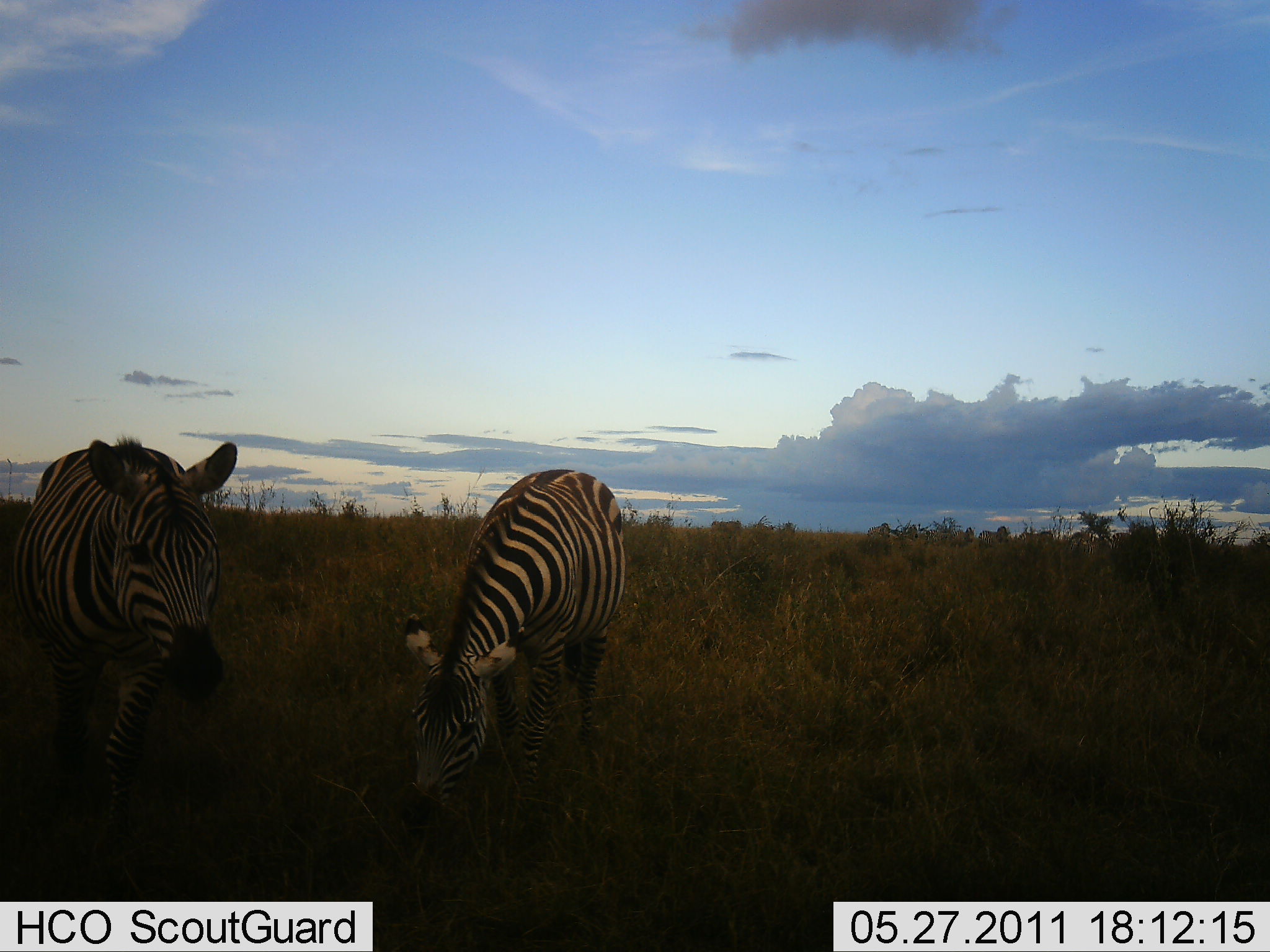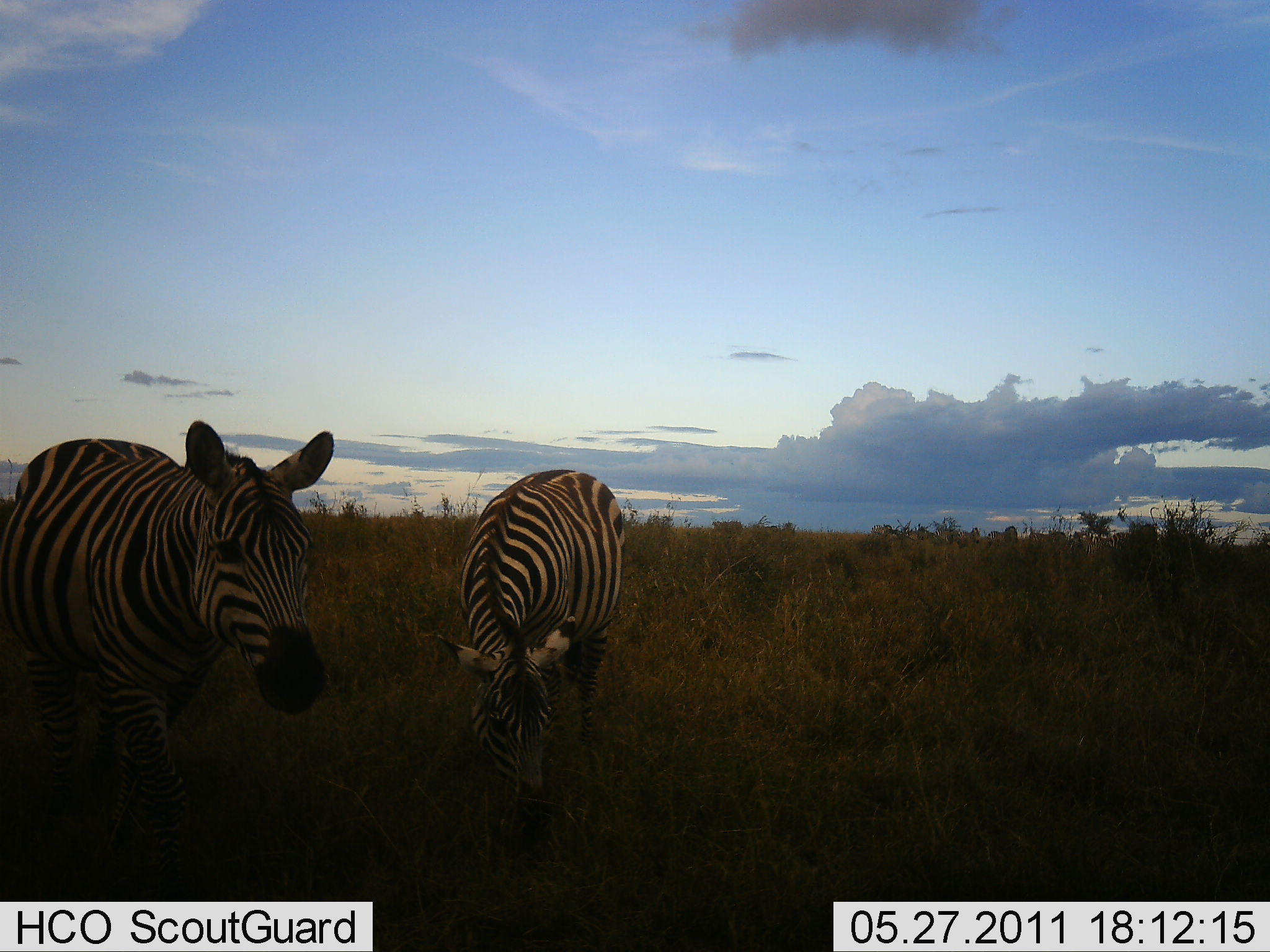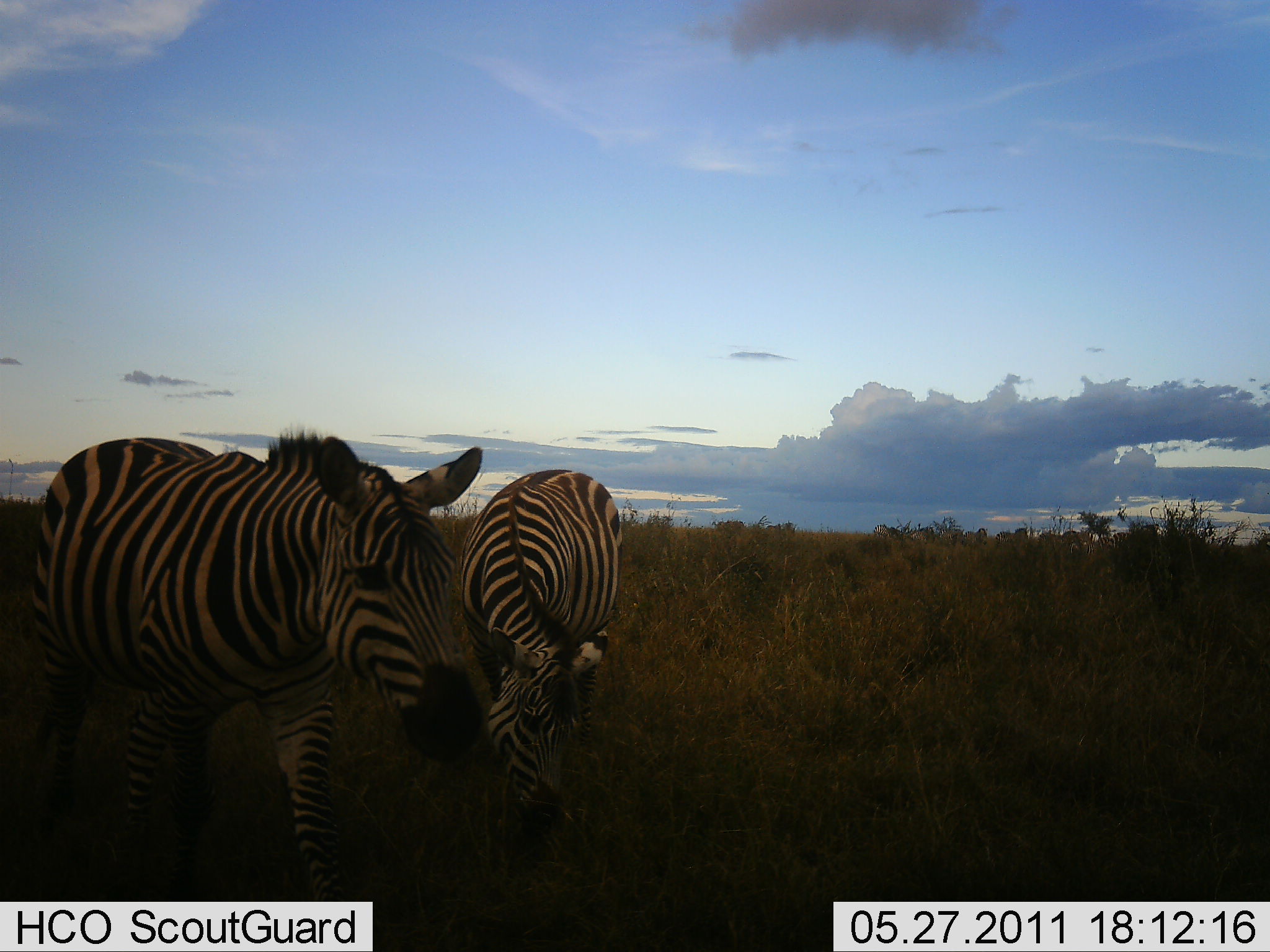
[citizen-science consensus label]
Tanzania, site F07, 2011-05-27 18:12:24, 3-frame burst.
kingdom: Animalia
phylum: Chordata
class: Mammalia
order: Perissodactyla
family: Equidae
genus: Equus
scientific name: Equus quagga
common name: plains zebra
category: zebra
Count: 2.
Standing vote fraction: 33%.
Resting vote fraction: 0%.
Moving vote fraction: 50%.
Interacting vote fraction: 0%.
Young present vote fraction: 0%.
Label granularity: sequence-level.